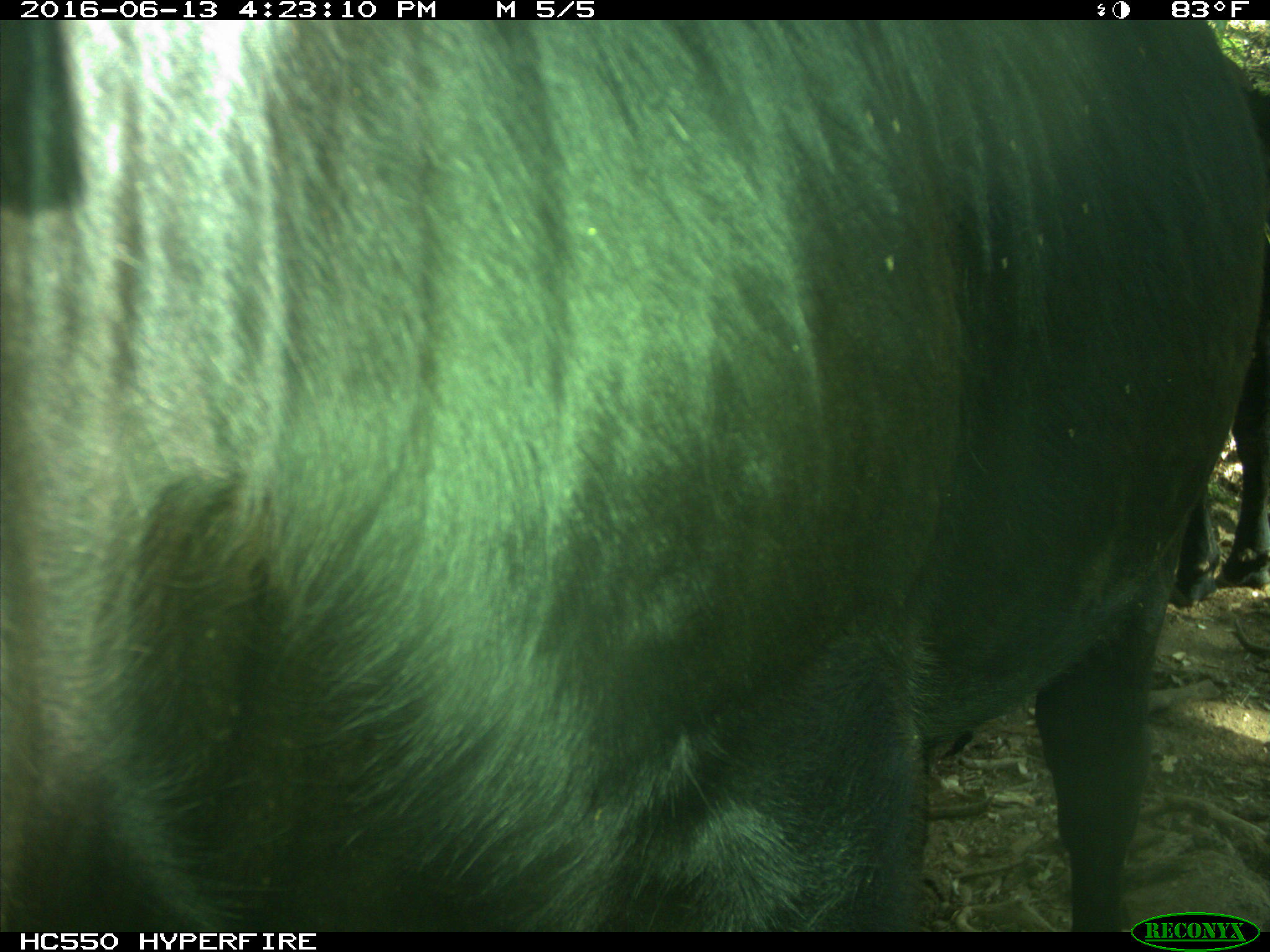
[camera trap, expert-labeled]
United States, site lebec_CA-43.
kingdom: Animalia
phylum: Chordata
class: Mammalia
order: Artiodactyla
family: Bovidae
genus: Bos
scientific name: Bos taurus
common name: domestic cow